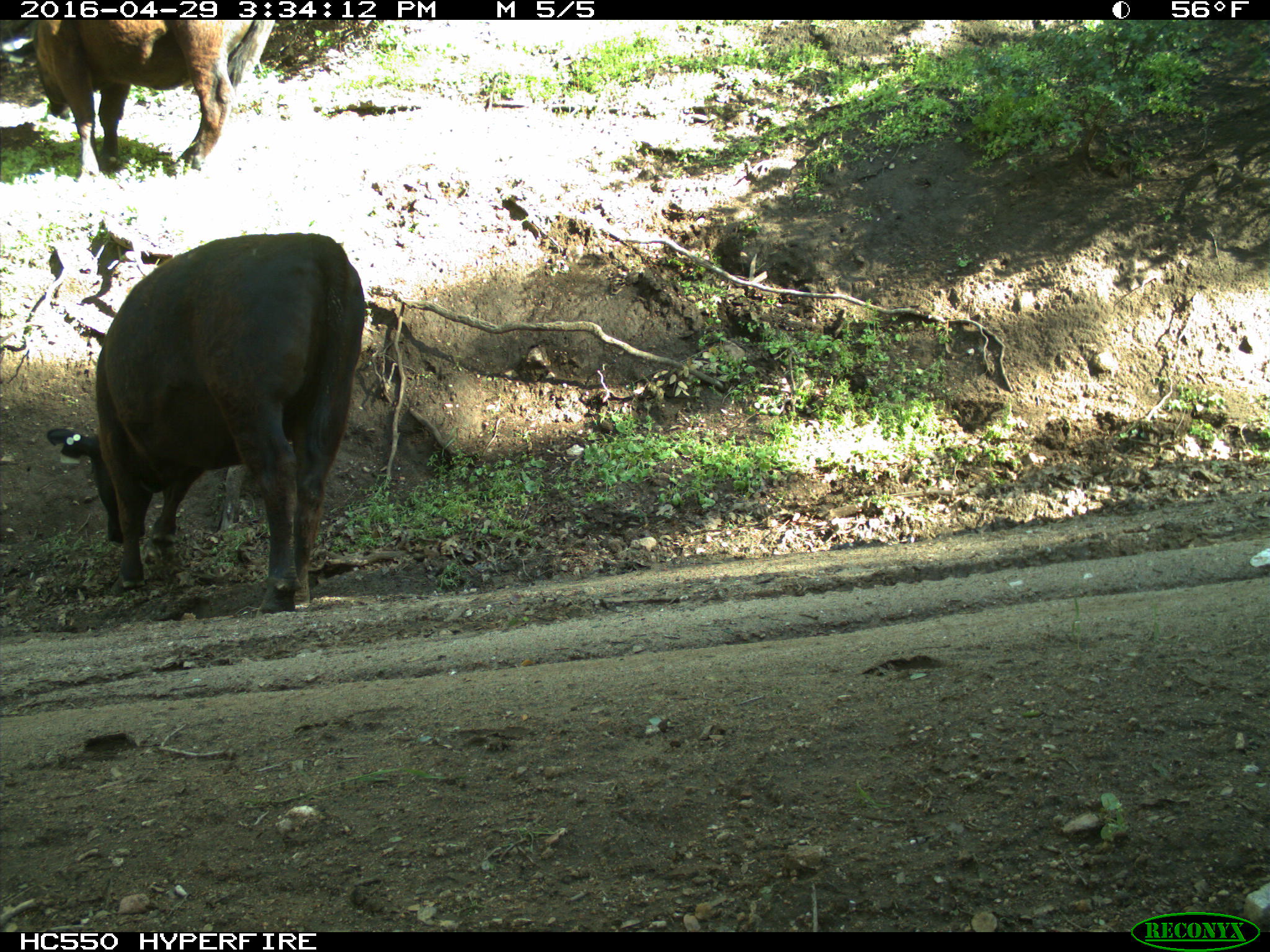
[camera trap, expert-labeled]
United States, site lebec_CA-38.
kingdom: Animalia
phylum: Chordata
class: Mammalia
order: Artiodactyla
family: Bovidae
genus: Bos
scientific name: Bos taurus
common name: domestic cow